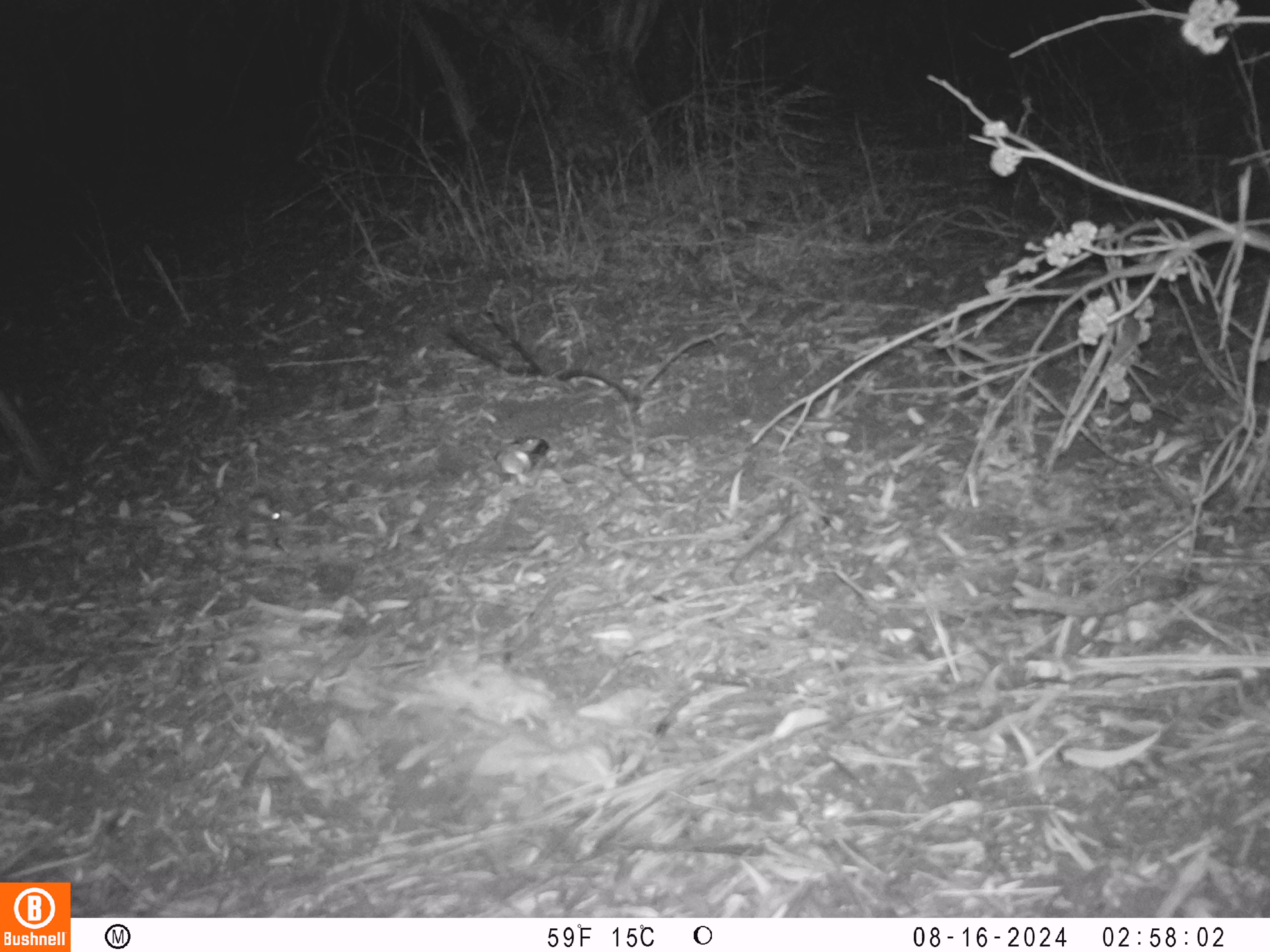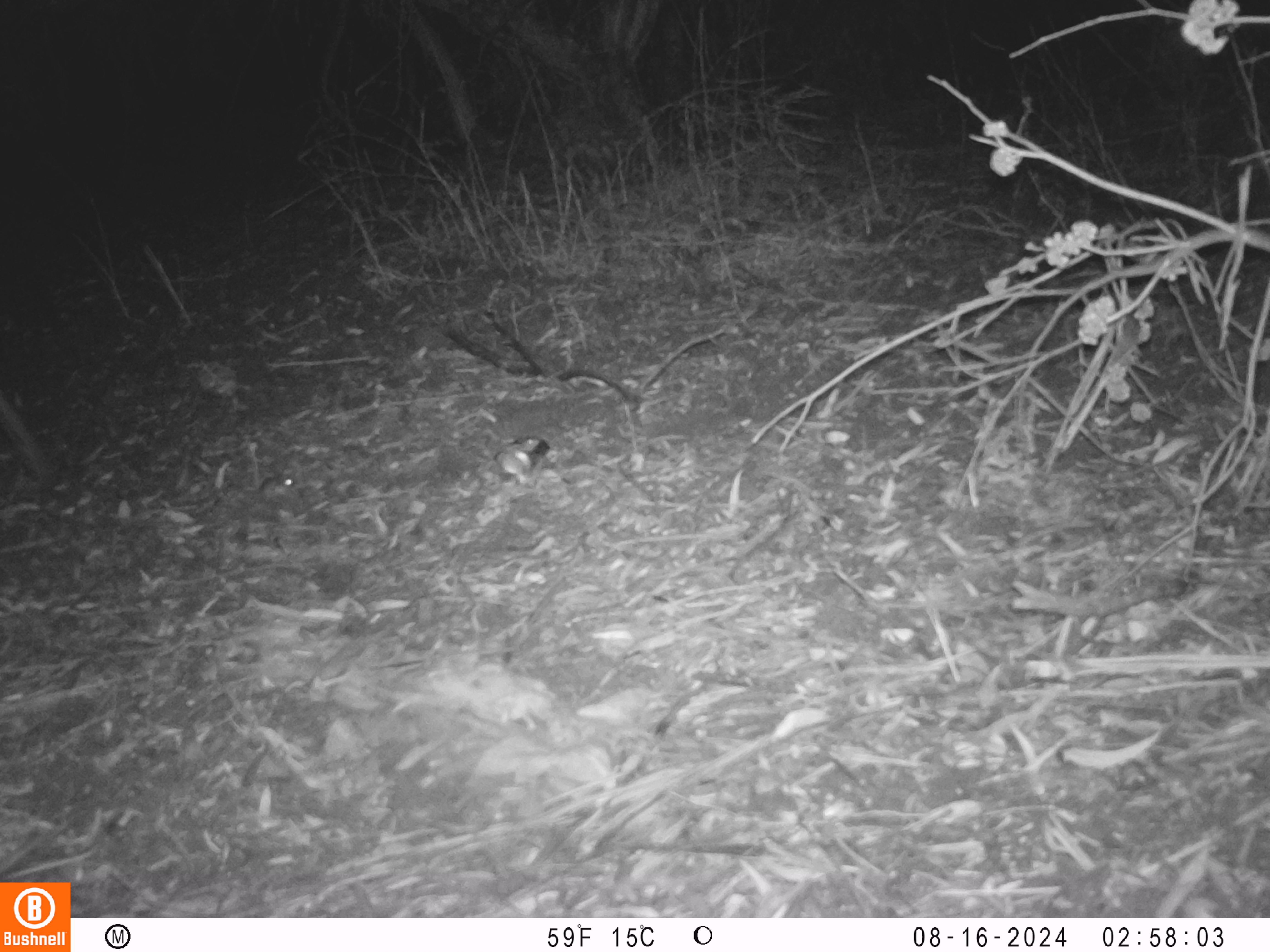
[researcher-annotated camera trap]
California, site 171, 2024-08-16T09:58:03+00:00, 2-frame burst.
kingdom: Animalia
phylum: Chordata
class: Mammalia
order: Rodentia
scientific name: Rodentia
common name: mouse or rat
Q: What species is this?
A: Mouse or rat (Rodentia).